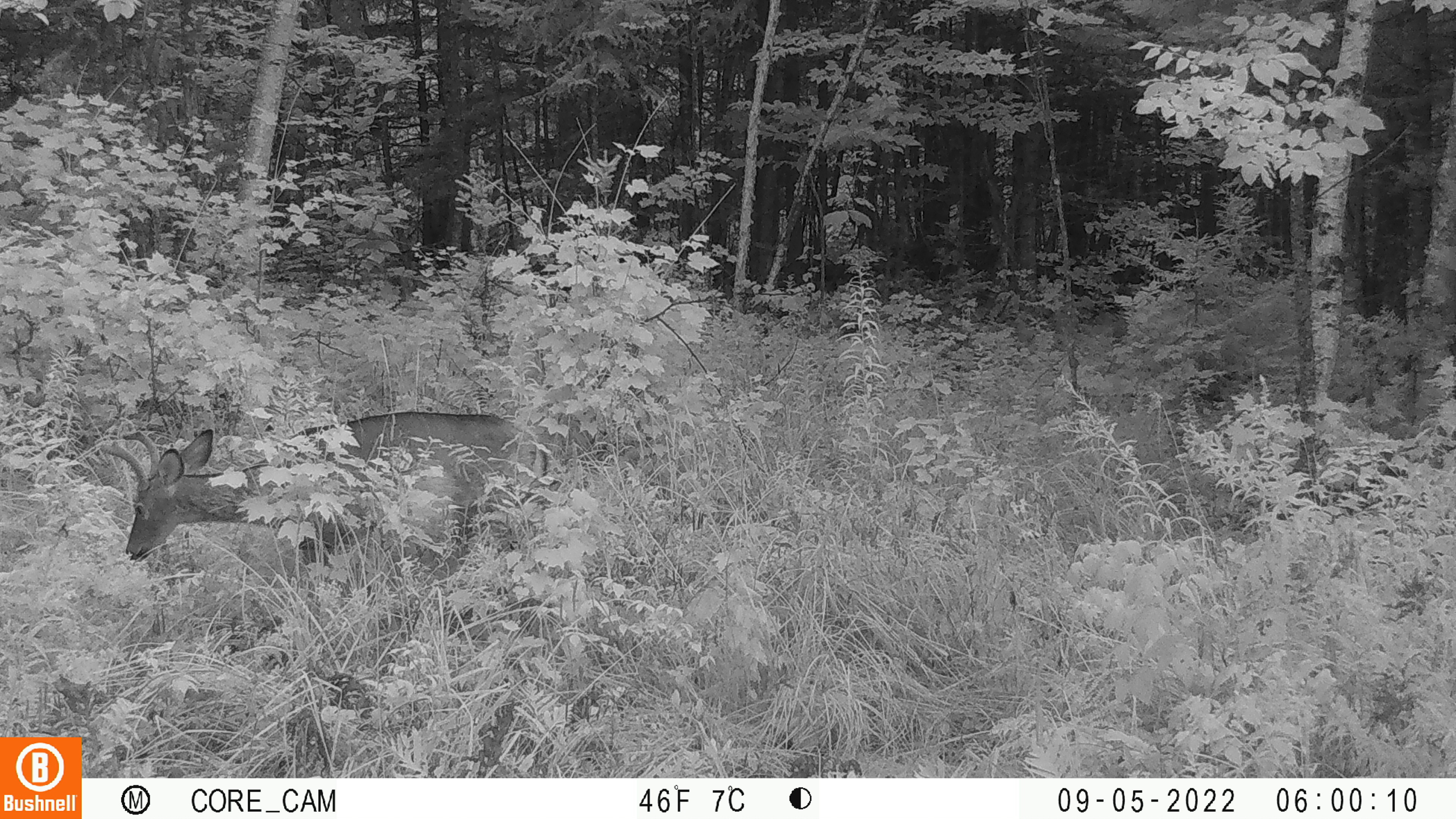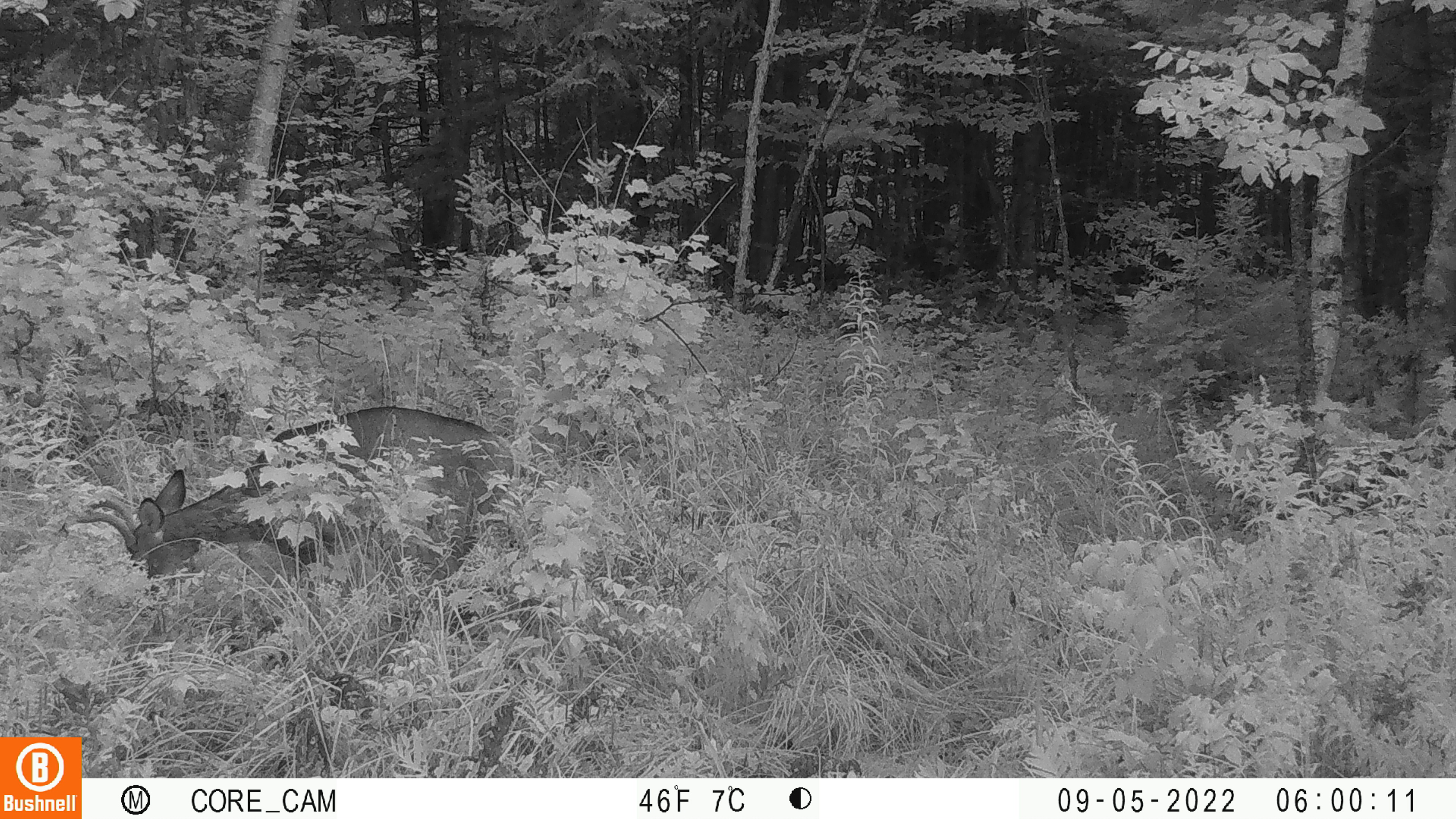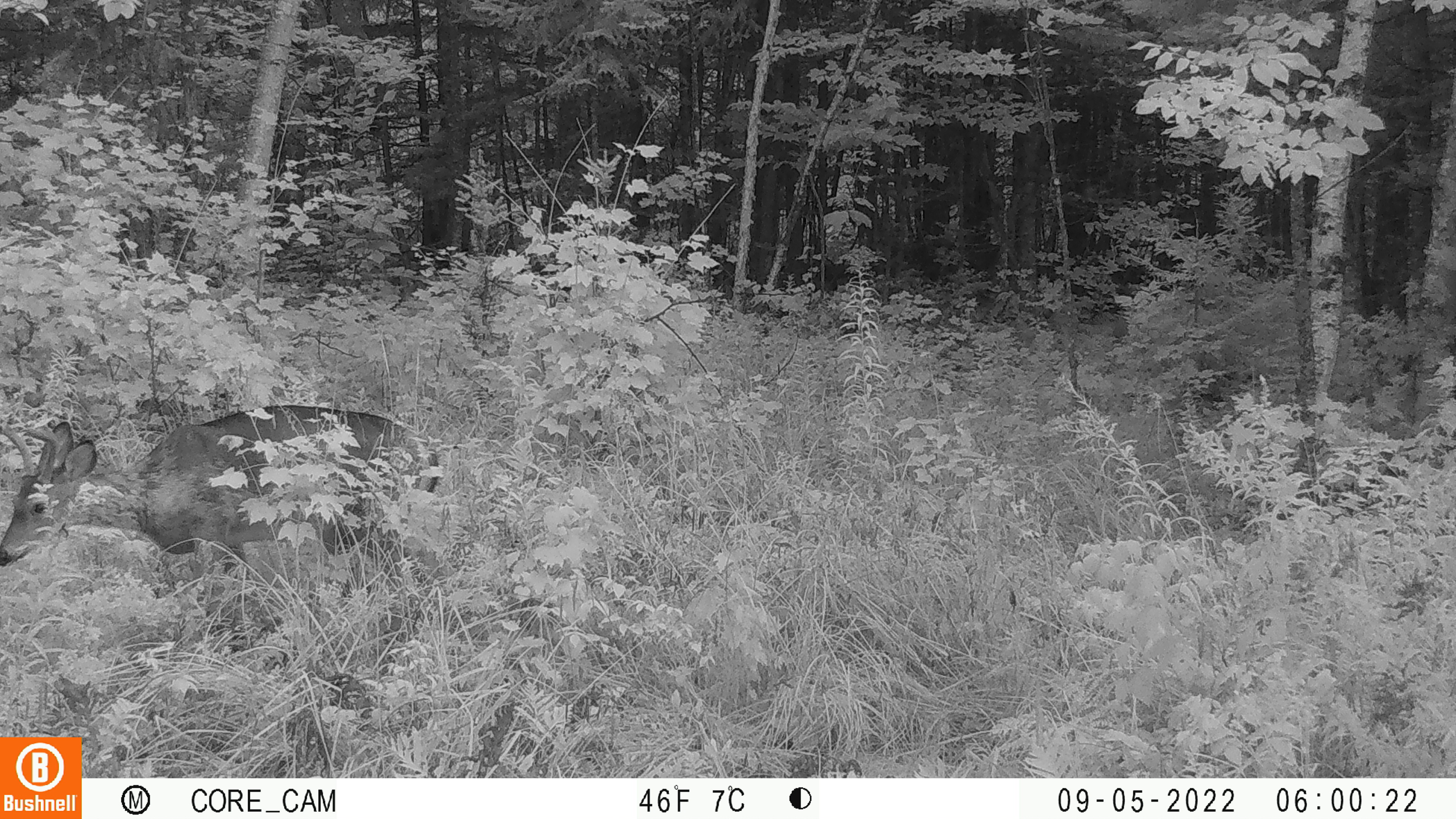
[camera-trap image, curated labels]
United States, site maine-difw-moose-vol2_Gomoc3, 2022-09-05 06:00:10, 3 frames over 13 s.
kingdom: Animalia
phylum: Chordata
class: Mammalia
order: Artiodactyla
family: Cervidae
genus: Odocoileus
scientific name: Odocoileus virginianus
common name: white-tailed deer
White-tailed deer (Odocoileus virginianus).